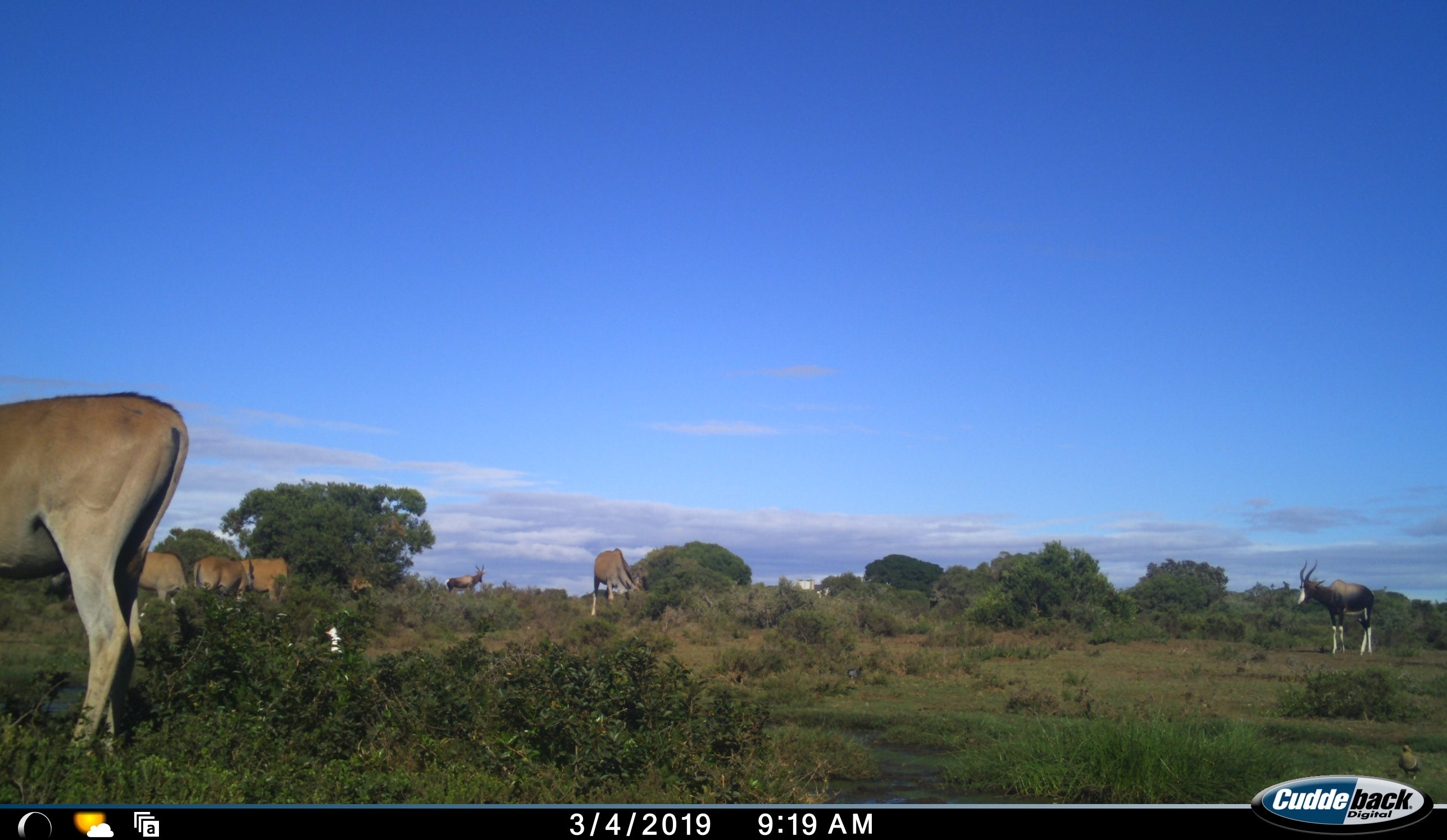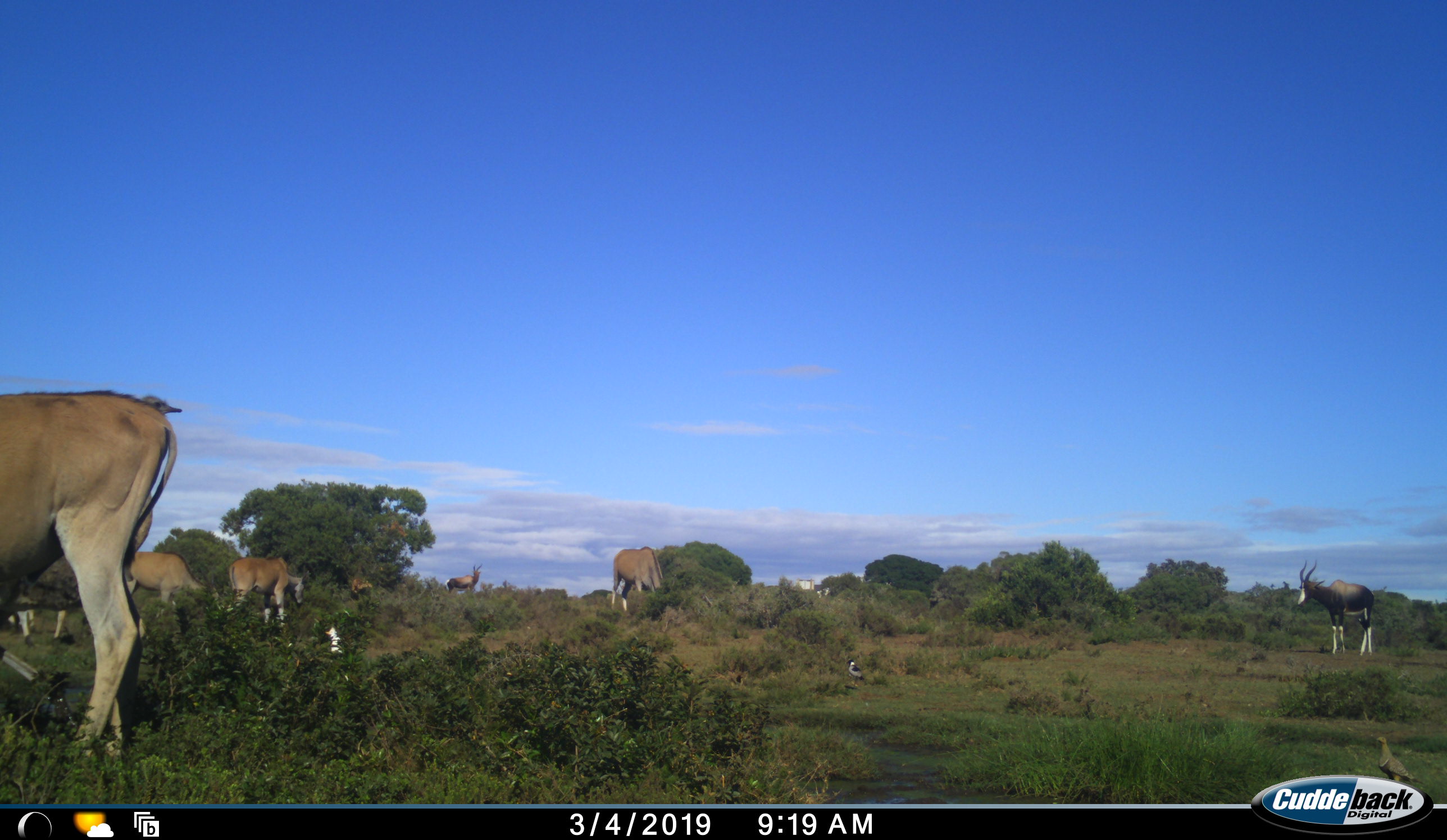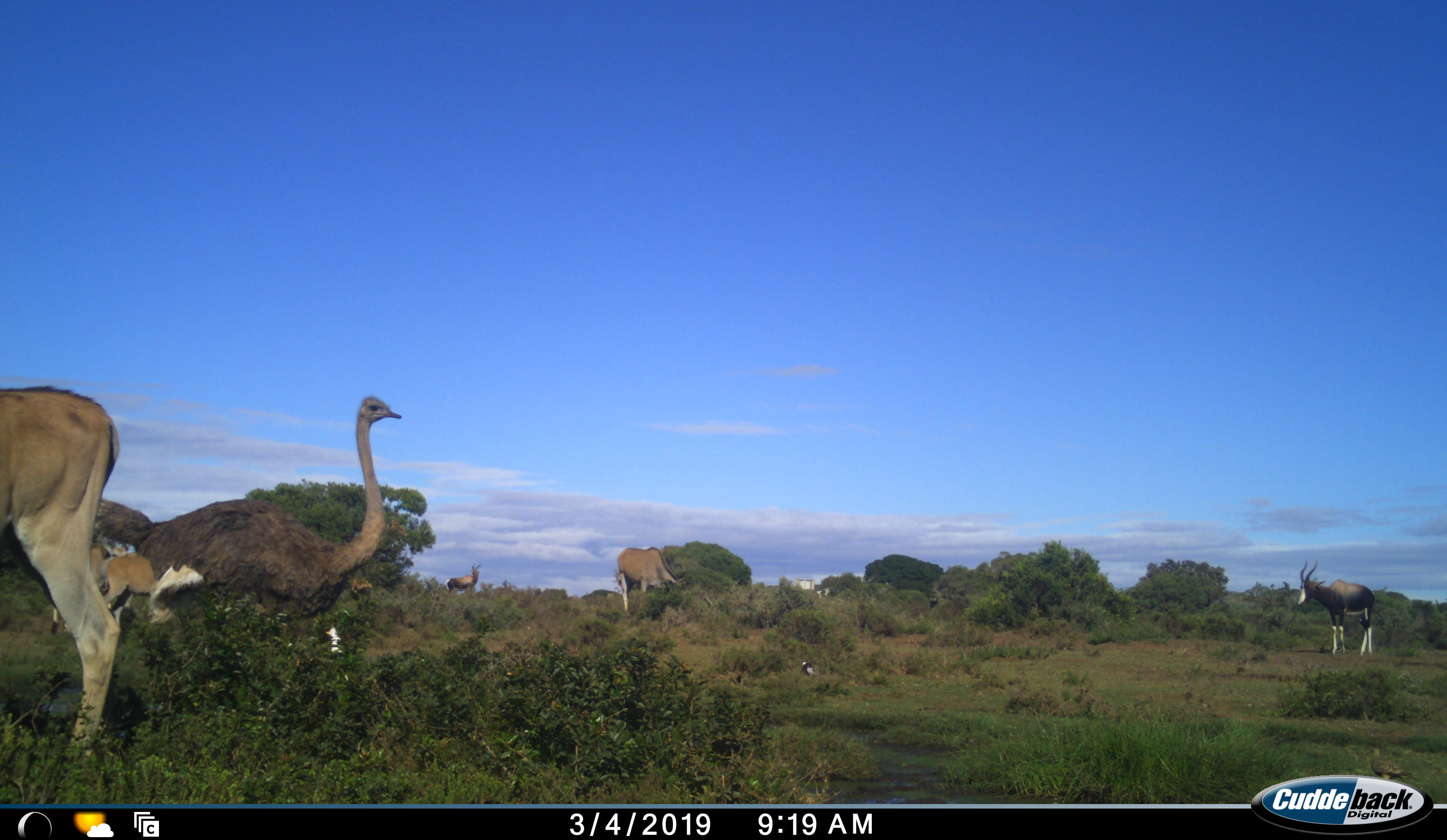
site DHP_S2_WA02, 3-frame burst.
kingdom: Animalia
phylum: Chordata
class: Mammalia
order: Artiodactyla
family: Bovidae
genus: Damaliscus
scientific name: Damaliscus pygargus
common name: bontebok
Bontebok (Damaliscus pygargus), count 1. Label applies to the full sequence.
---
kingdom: Animalia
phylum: Chordata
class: Mammalia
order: Artiodactyla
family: Bovidae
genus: Tragelaphus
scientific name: Tragelaphus oryx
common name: eland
Eland (Tragelaphus oryx), count 6. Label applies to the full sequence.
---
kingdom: Animalia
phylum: Chordata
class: Aves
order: Struthioniformes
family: Struthionidae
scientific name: Struthionidae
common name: ostrich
Ostrich (Struthionidae), count 1. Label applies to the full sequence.